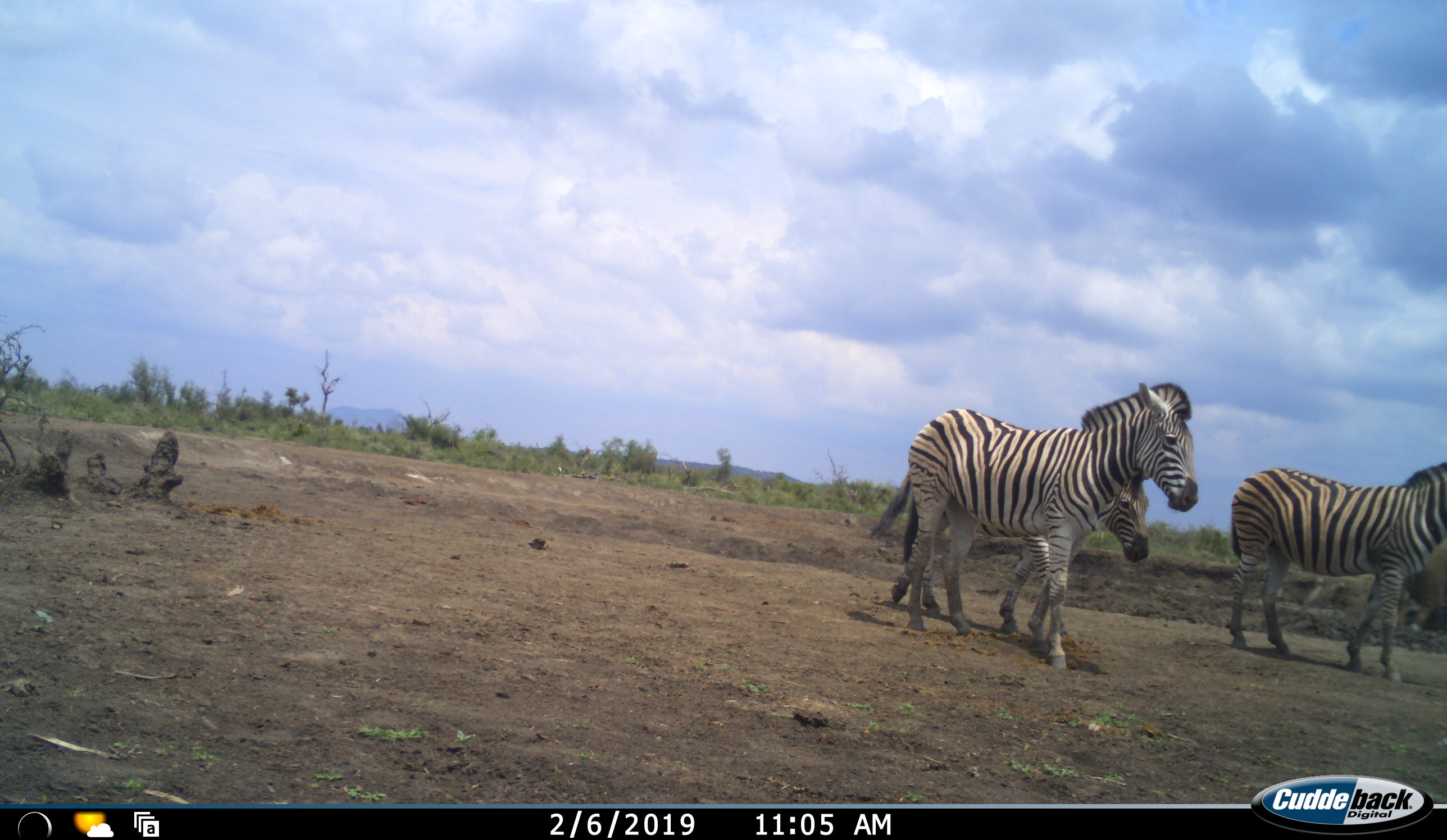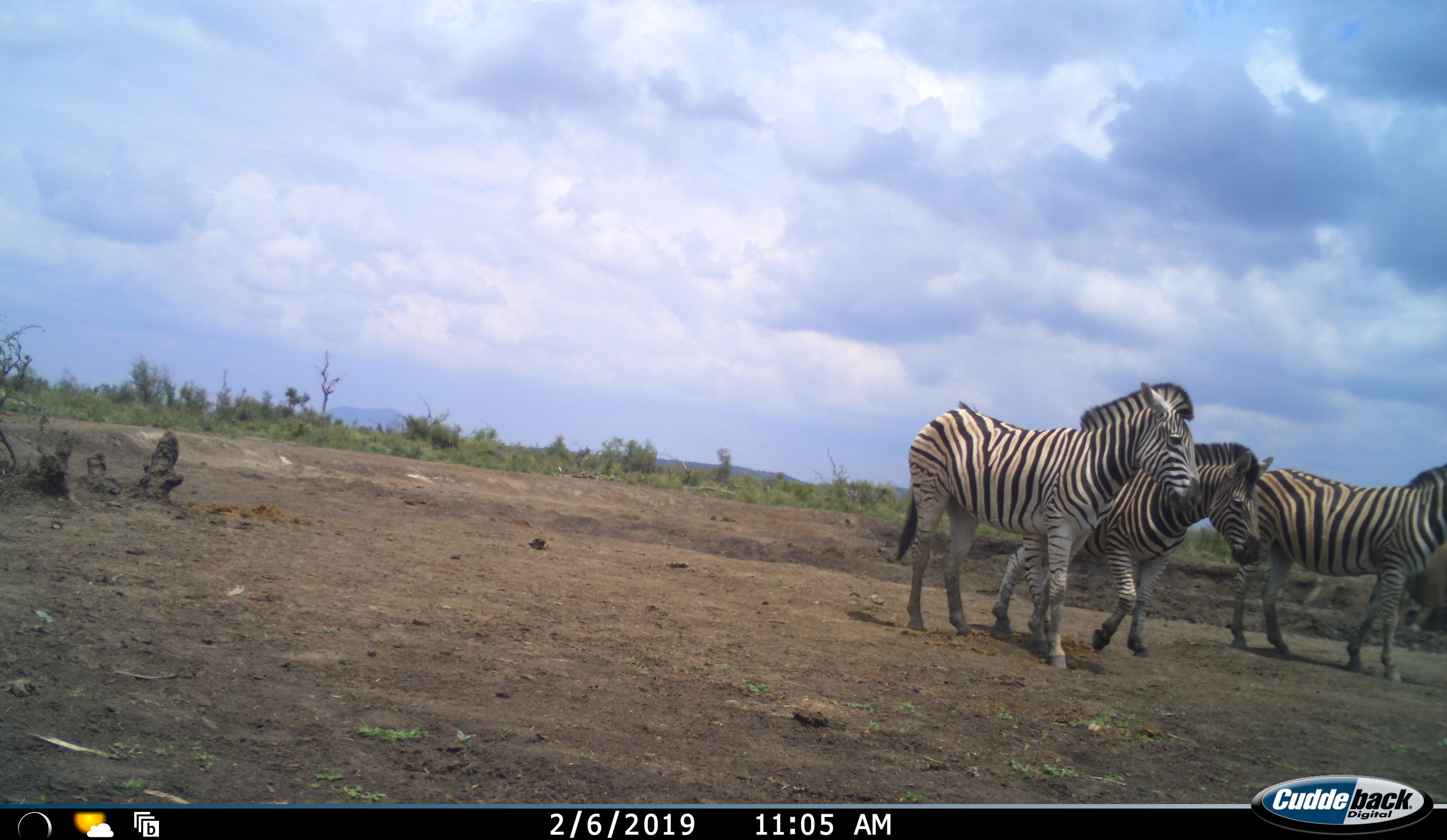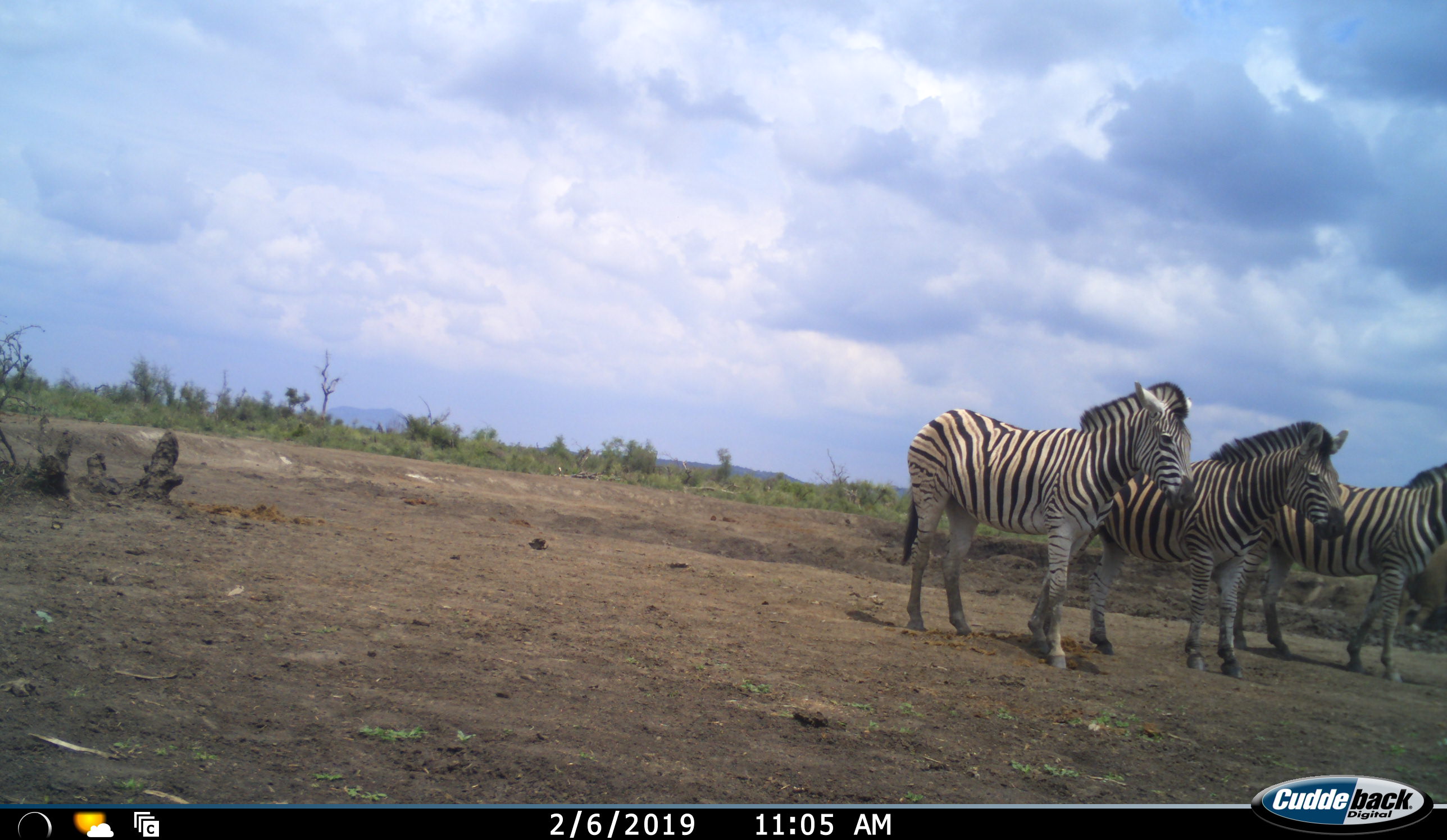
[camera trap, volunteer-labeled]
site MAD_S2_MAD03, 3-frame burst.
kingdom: Animalia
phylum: Chordata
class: Mammalia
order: Perissodactyla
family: Equidae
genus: Equus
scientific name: Equus quagga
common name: plains zebra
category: zebraplains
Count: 3.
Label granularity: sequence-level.